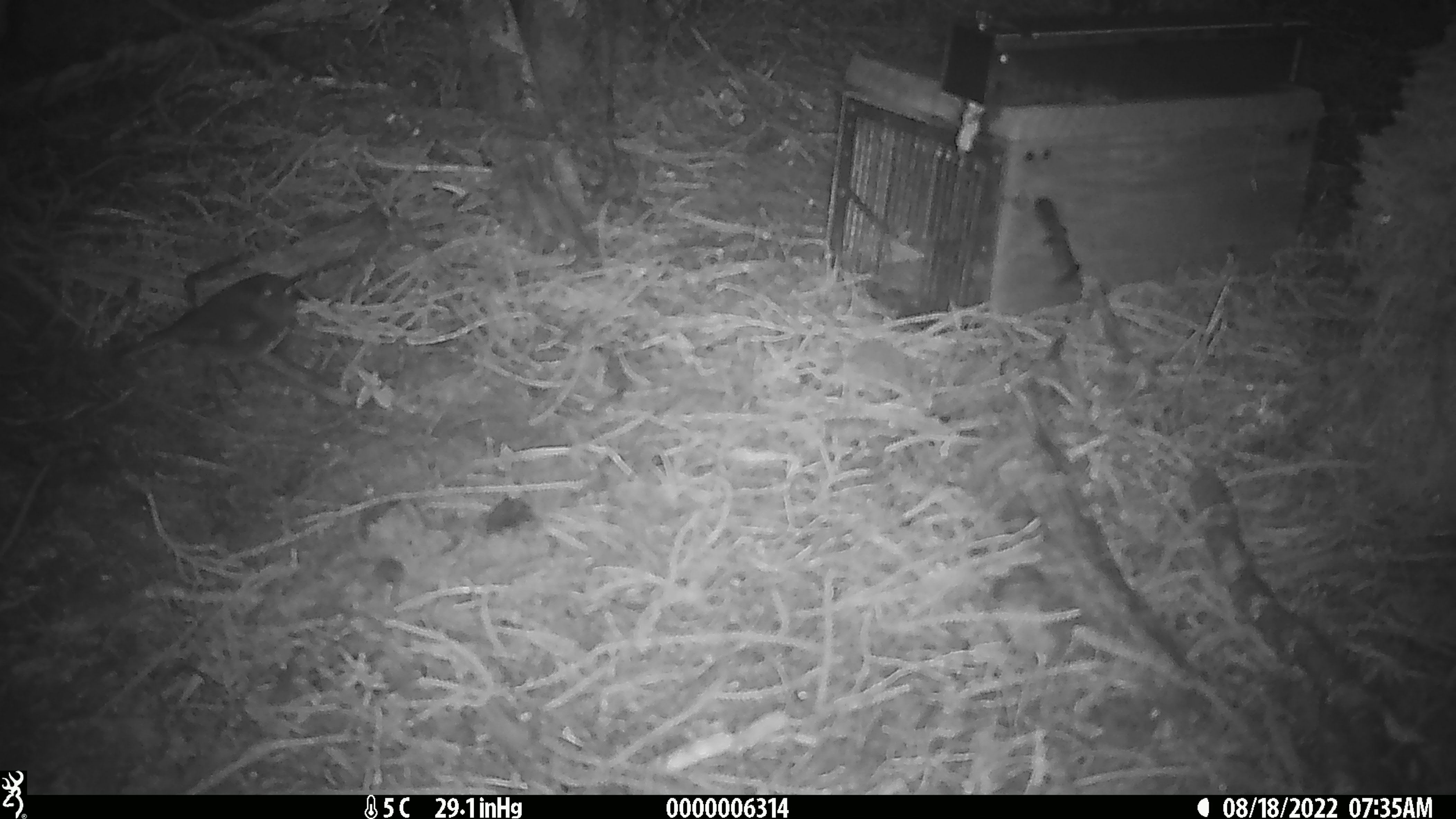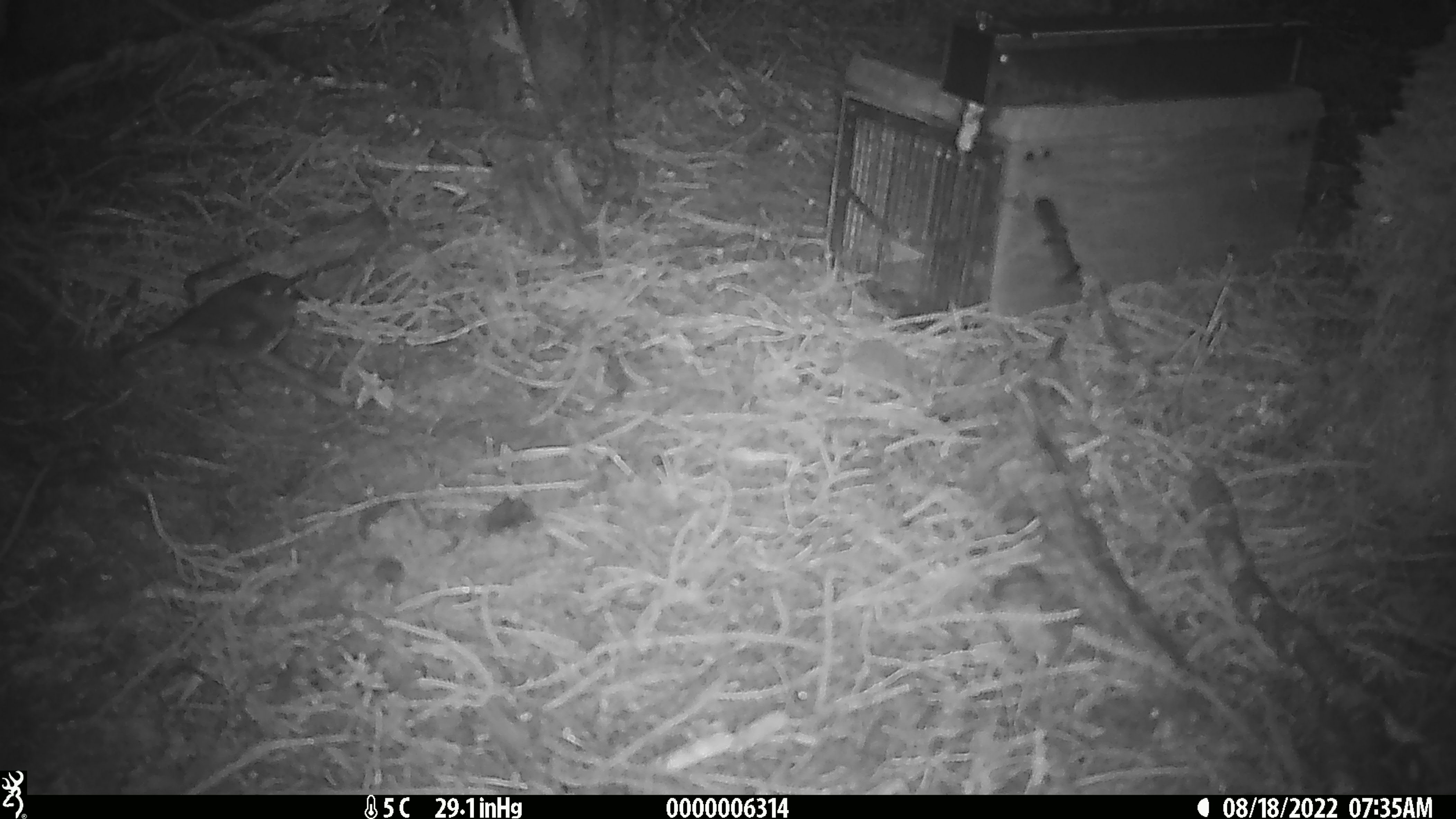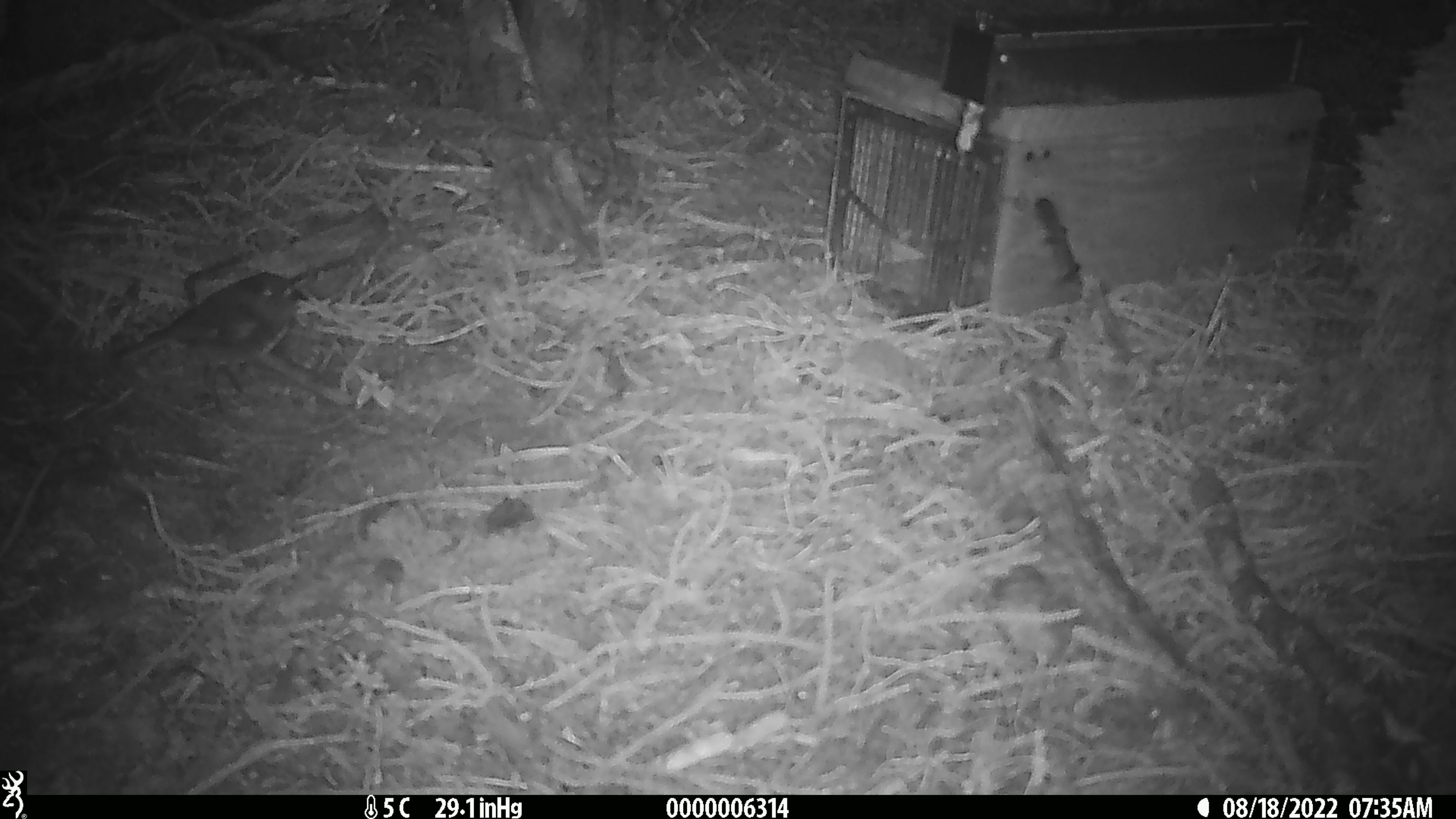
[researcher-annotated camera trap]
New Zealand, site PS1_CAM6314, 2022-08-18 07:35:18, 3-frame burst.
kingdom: Animalia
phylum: Chordata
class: Aves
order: Passeriformes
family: Petroicidae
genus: Petroica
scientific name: Petroica australis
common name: new zealand robin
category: robin